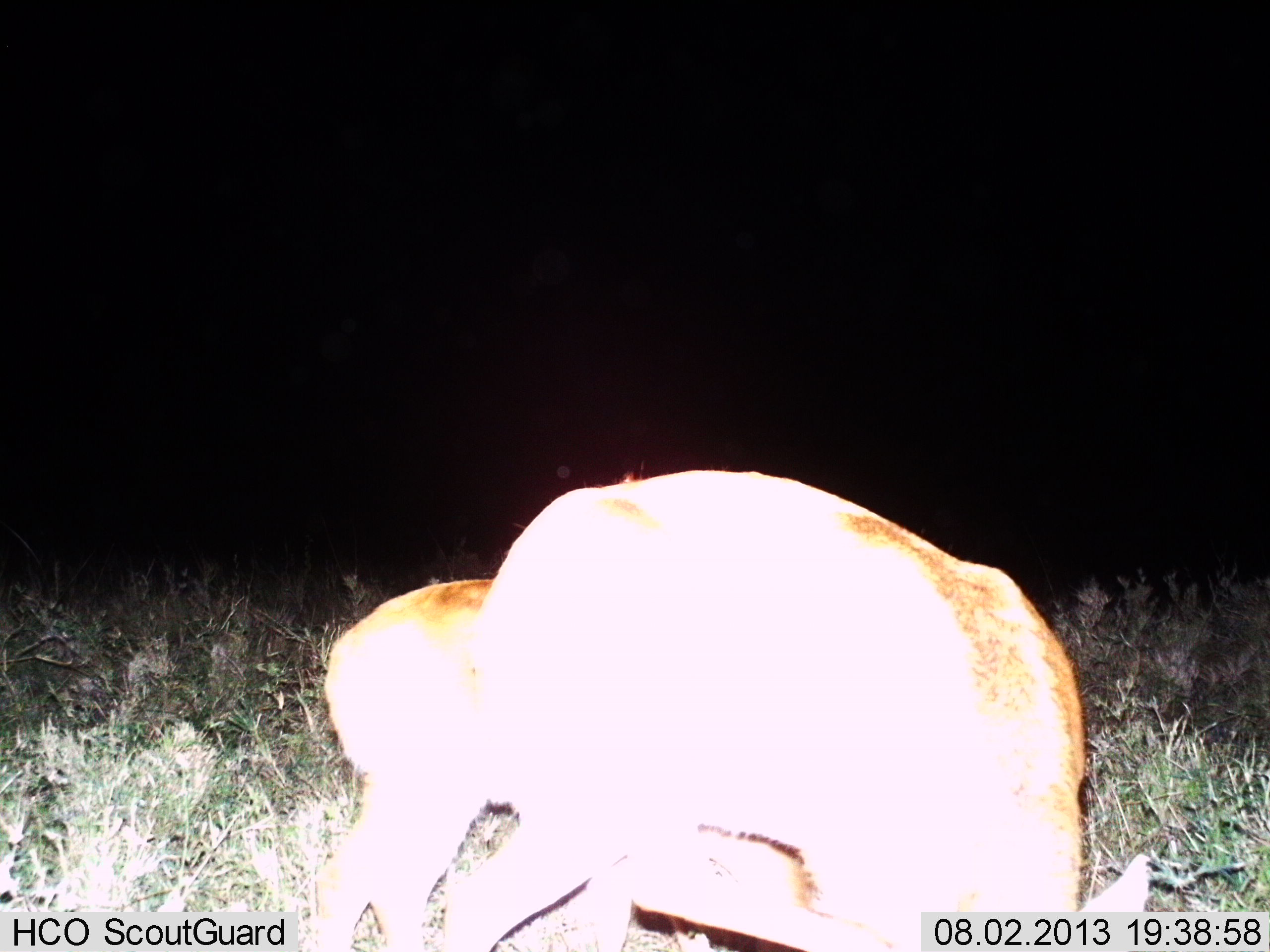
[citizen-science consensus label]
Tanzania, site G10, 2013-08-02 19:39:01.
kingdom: Animalia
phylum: Chordata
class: Mammalia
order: Artiodactyla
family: Bovidae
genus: Redunca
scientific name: Redunca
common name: reedbuck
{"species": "reedbuck (Redunca)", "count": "2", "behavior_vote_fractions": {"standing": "62%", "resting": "0%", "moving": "0%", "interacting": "0%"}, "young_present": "38%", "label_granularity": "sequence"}